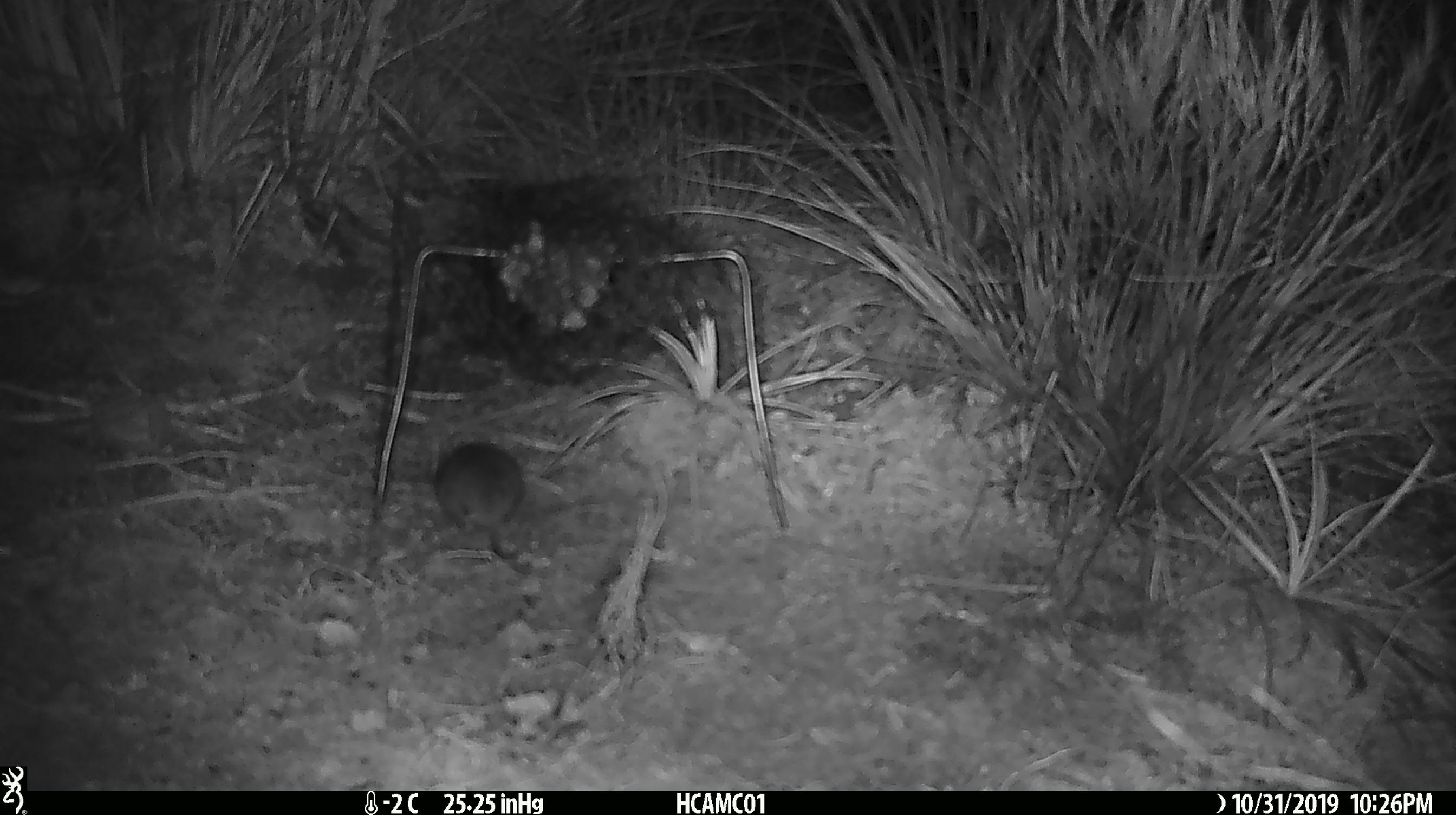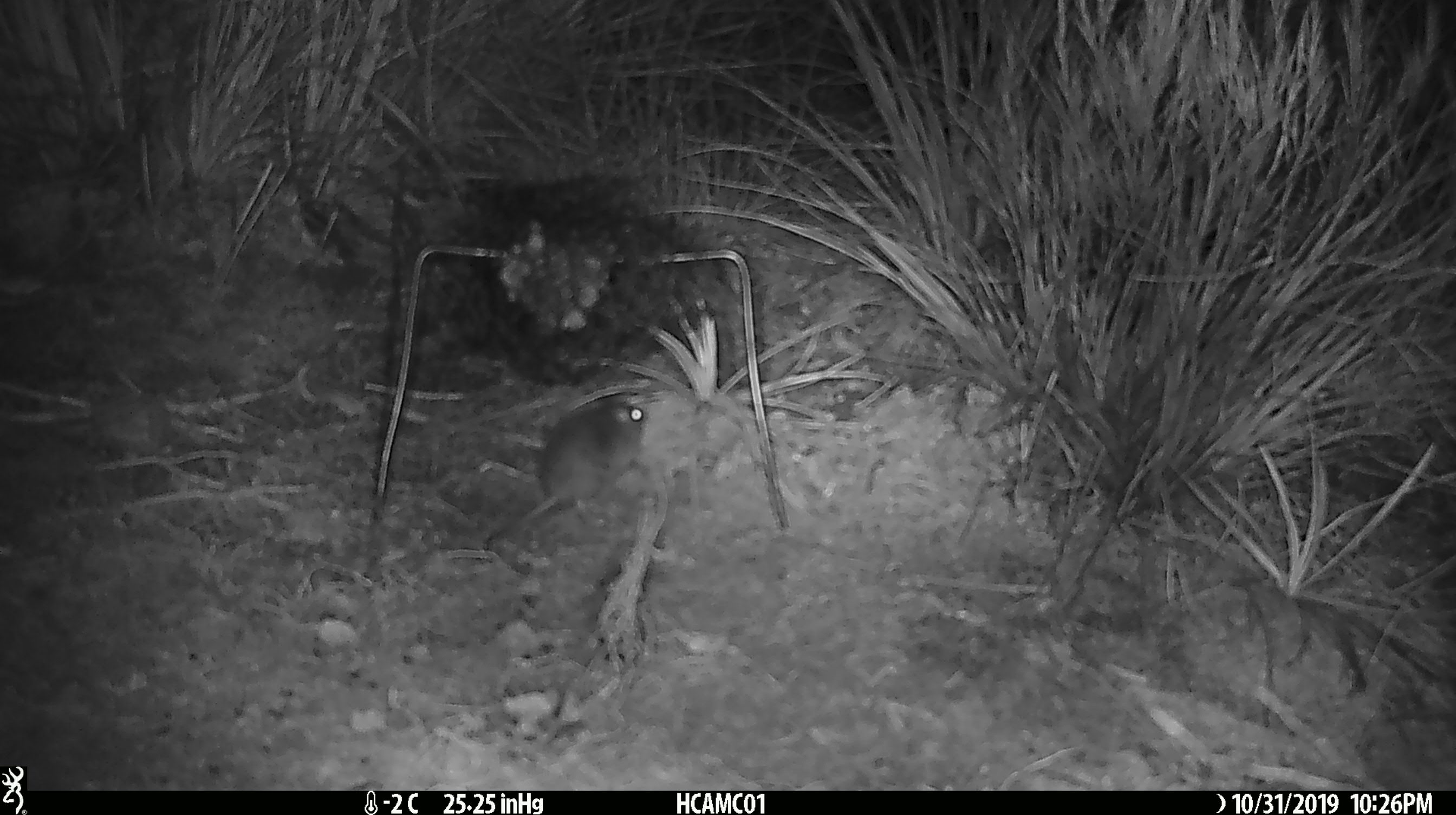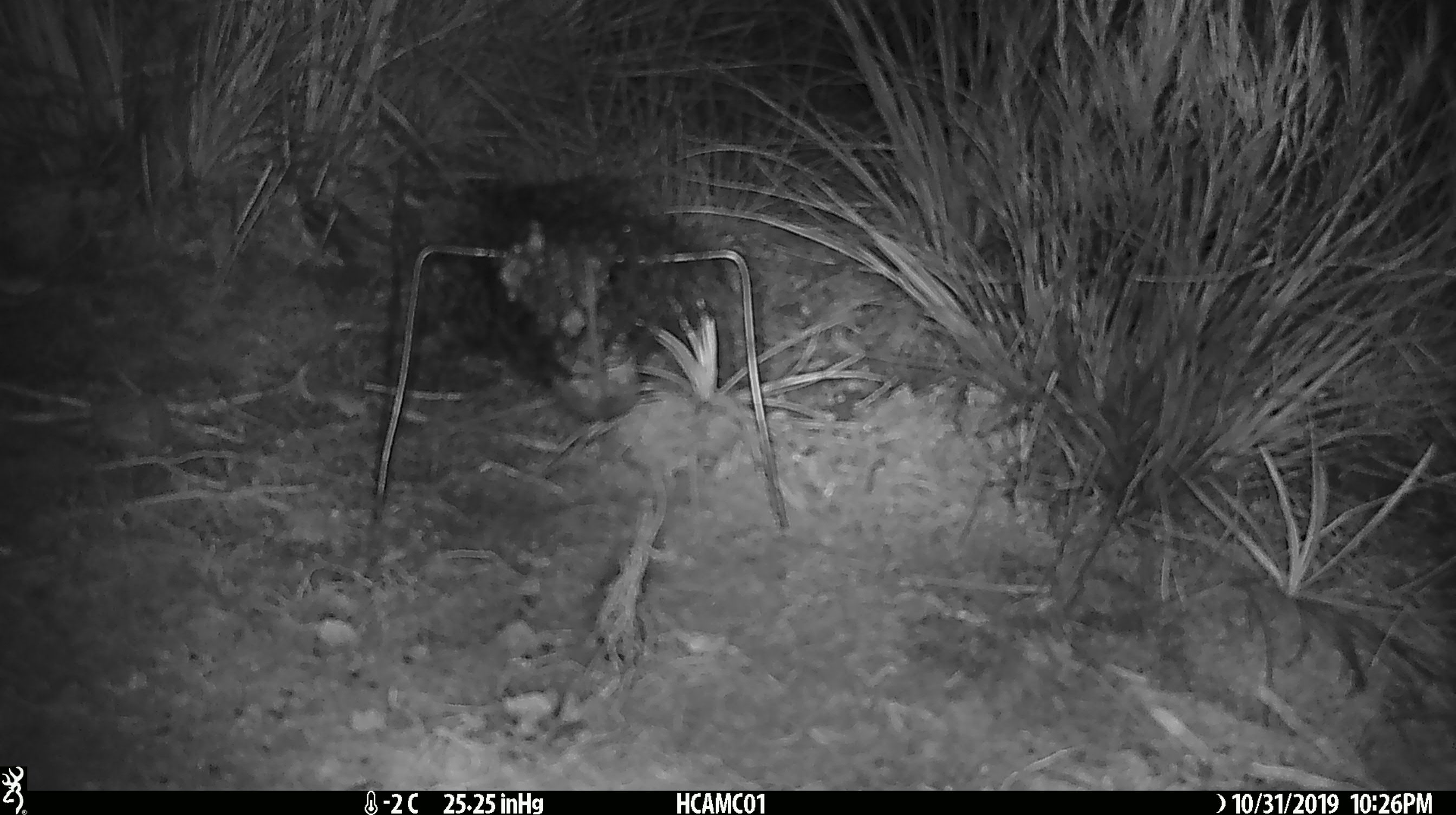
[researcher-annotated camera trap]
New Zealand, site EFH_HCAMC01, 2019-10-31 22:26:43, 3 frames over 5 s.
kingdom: Animalia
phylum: Chordata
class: Mammalia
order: Rodentia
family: Muridae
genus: Mus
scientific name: Mus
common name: mouse